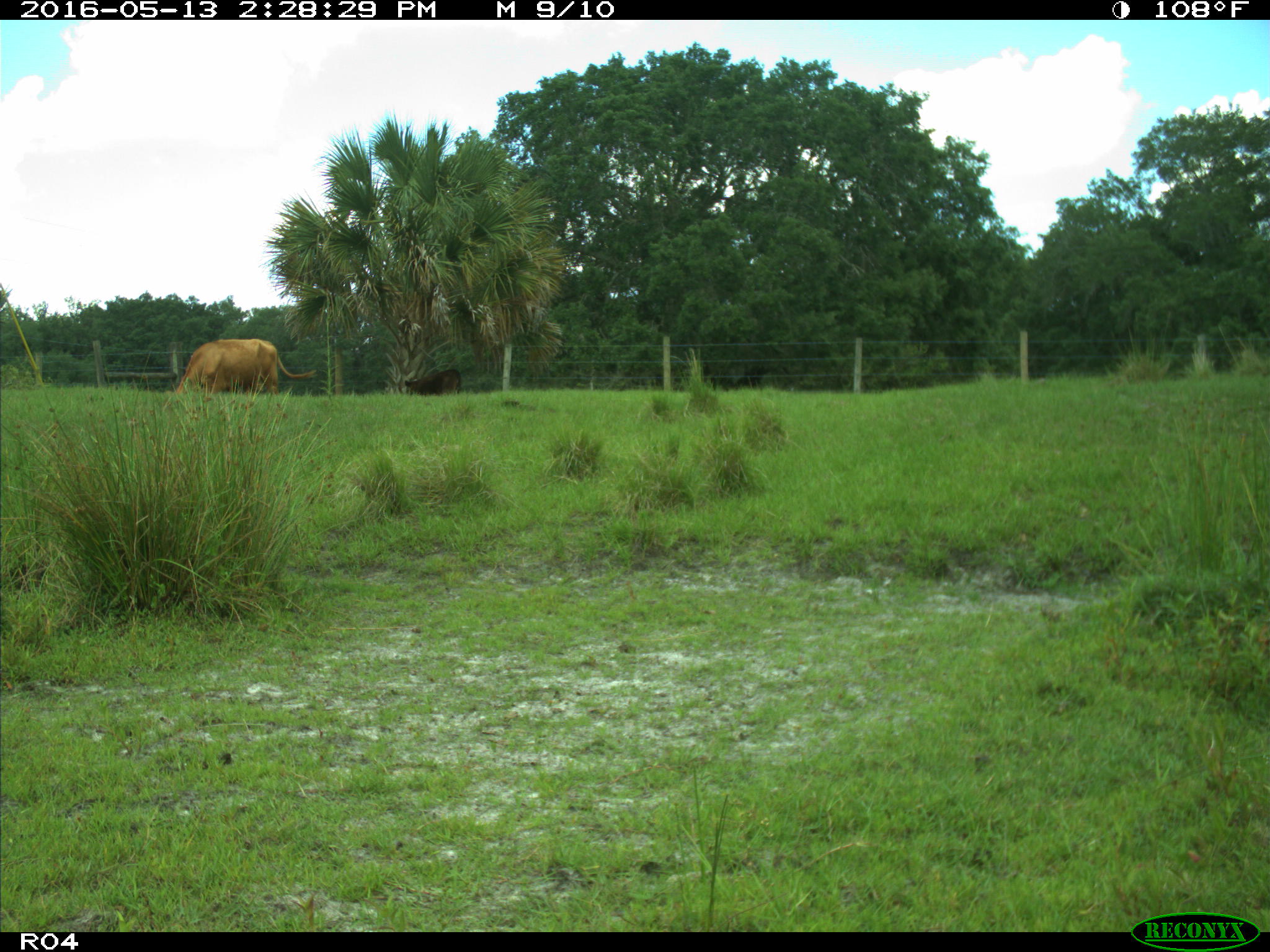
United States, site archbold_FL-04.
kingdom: Animalia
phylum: Chordata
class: Mammalia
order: Artiodactyla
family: Bovidae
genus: Bos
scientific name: Bos taurus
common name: domestic cow